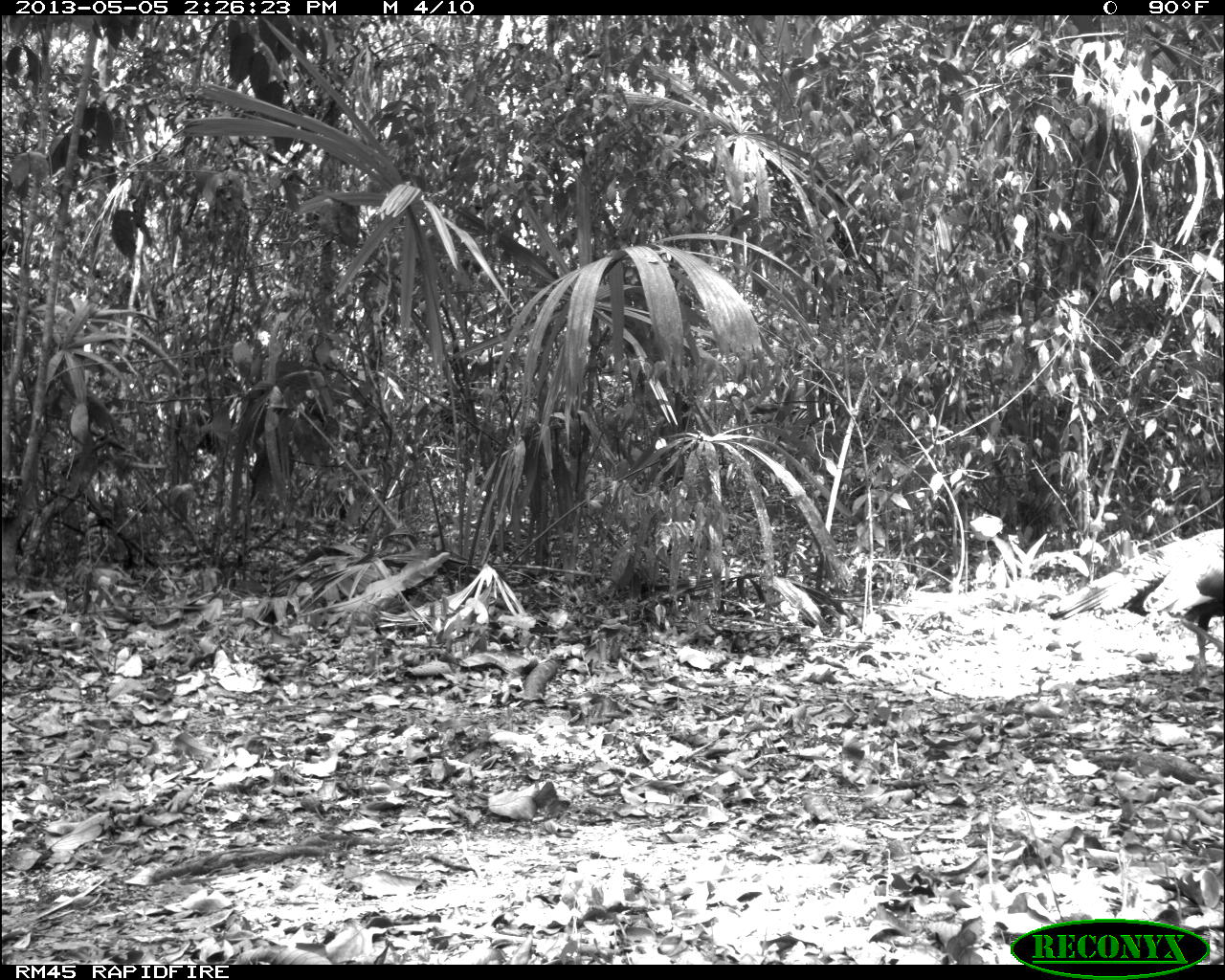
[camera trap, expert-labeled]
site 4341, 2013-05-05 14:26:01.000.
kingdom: Animalia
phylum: Chordata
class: Aves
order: Galliformes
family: Phasianidae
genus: Meleagris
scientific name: Meleagris ocellata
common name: ocellated turkey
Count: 1.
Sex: male.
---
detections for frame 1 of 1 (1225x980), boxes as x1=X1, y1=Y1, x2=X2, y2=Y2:
meleagris ocellata: x1=1047, y1=528, x2=1225, y2=690